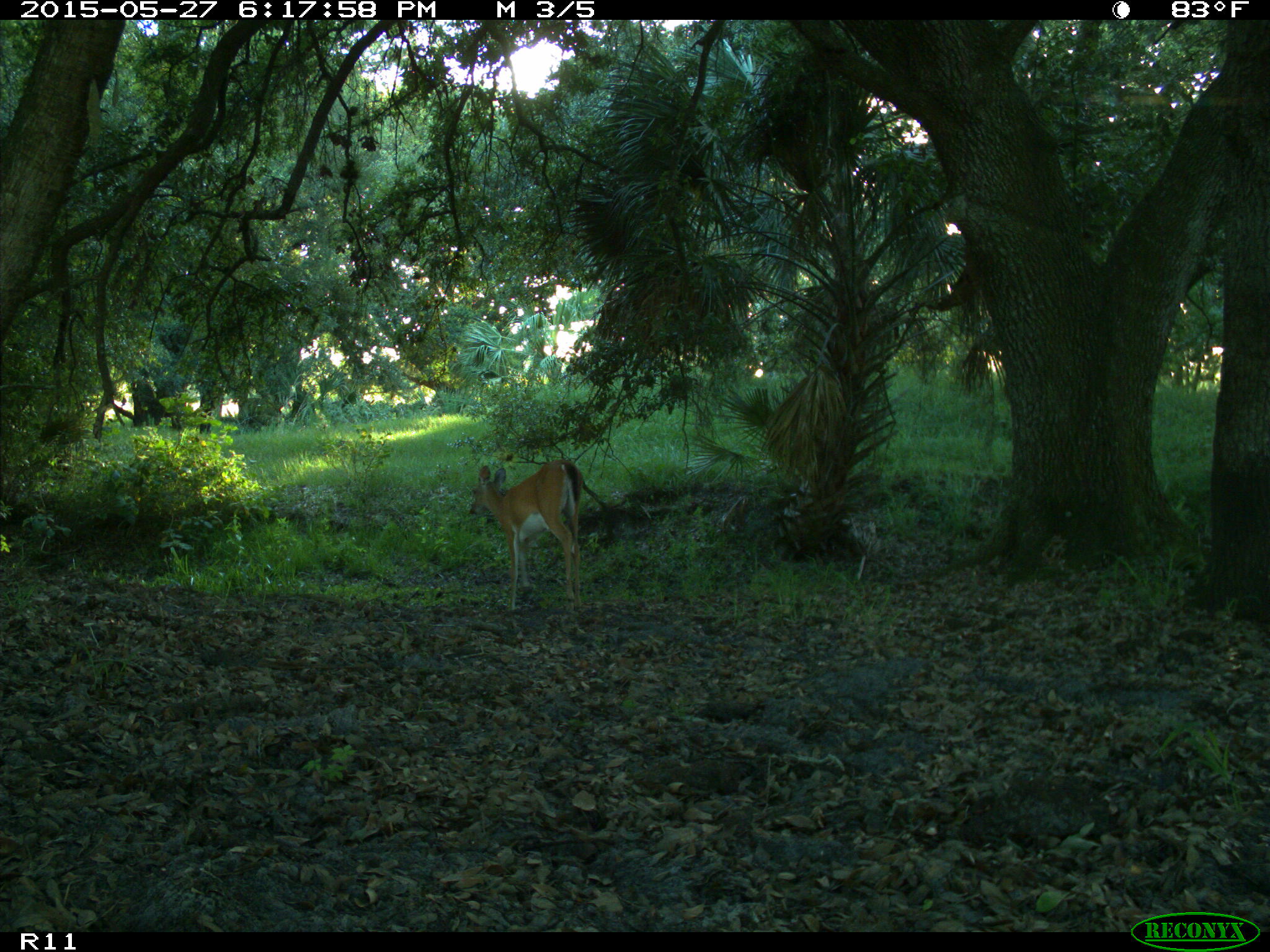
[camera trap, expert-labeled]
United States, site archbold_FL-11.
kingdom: Animalia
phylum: Chordata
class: Mammalia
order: Artiodactyla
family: Cervidae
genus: Odocoileus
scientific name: Odocoileus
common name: deer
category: unidentified deer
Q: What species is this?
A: Unidentified deer (deer) (Odocoileus).